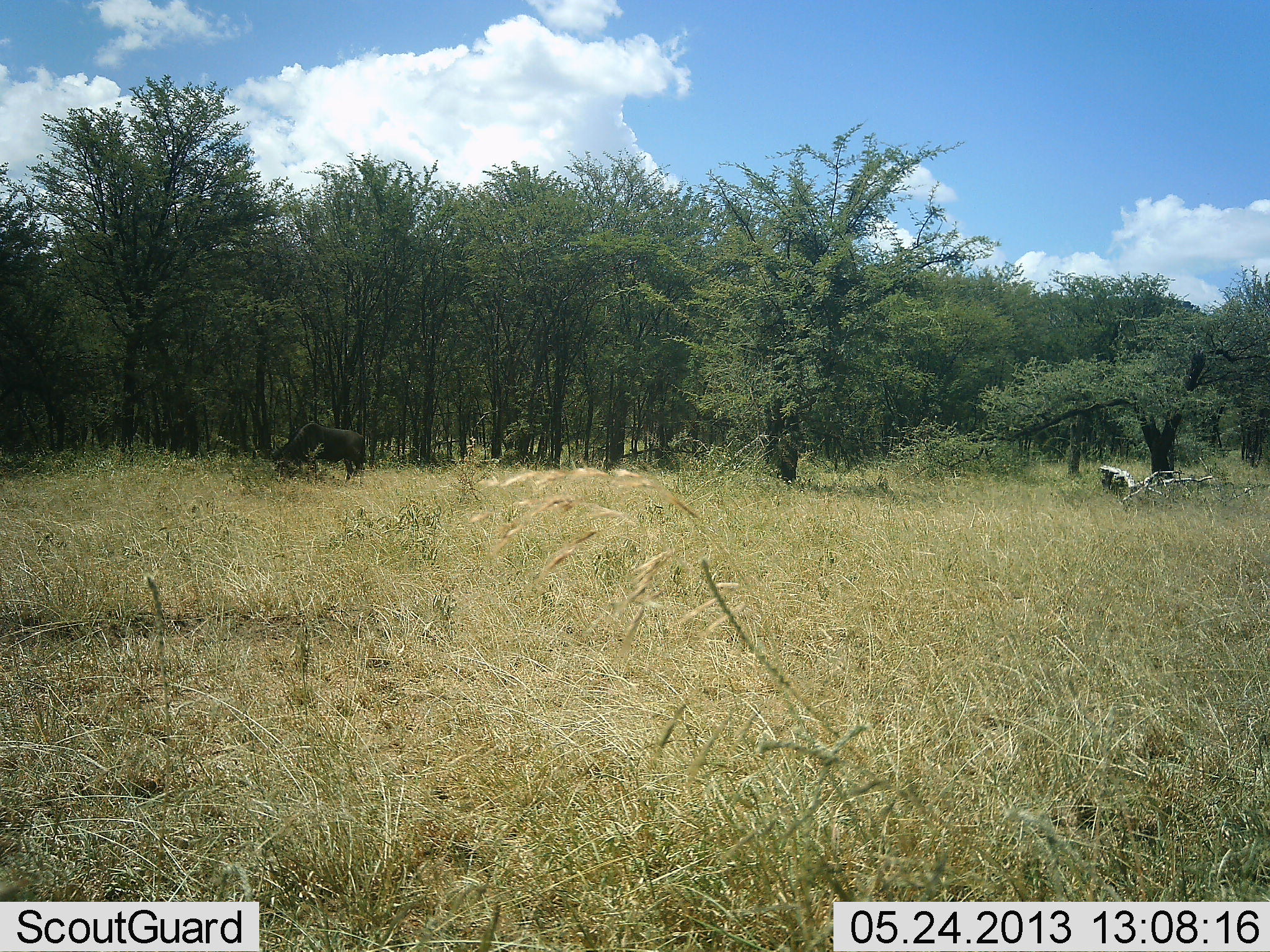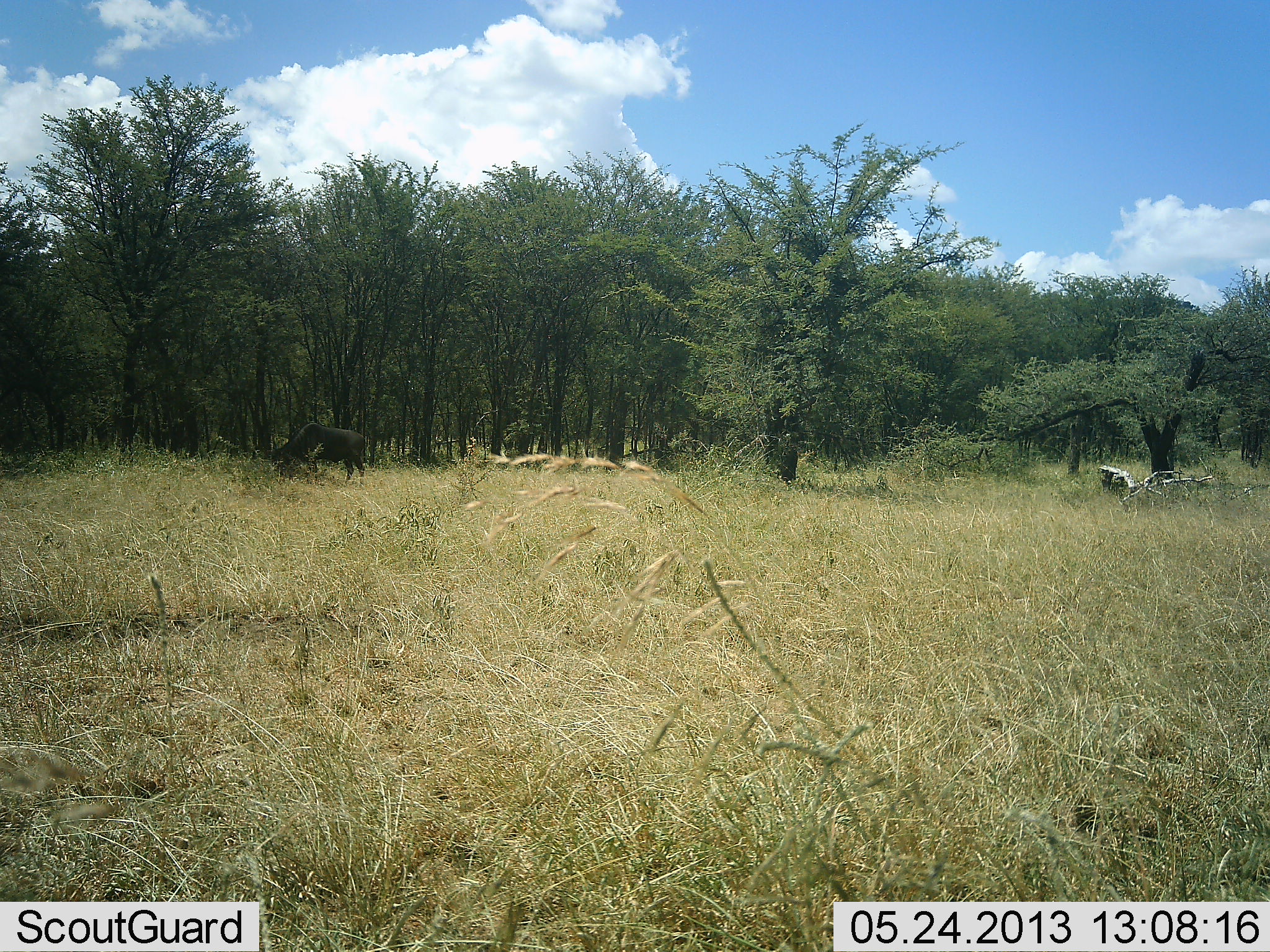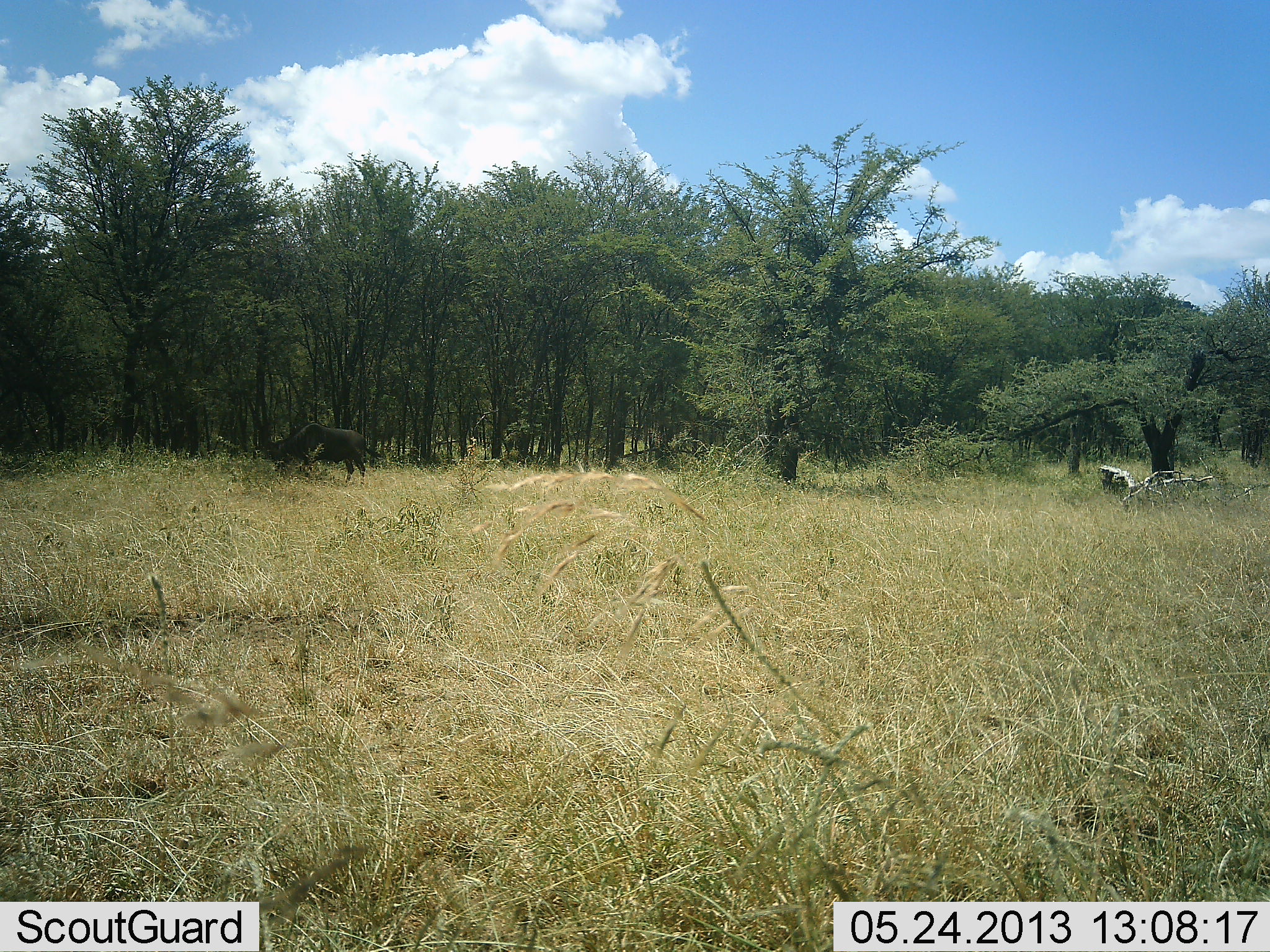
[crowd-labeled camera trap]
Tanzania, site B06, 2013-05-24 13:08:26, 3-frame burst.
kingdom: Animalia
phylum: Chordata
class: Mammalia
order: Artiodactyla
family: Bovidae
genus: Connochaetes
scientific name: Connochaetes taurinus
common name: blue wildebeest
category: wildebeest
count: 1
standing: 18%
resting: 0%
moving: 0%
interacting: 0%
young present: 0%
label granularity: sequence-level